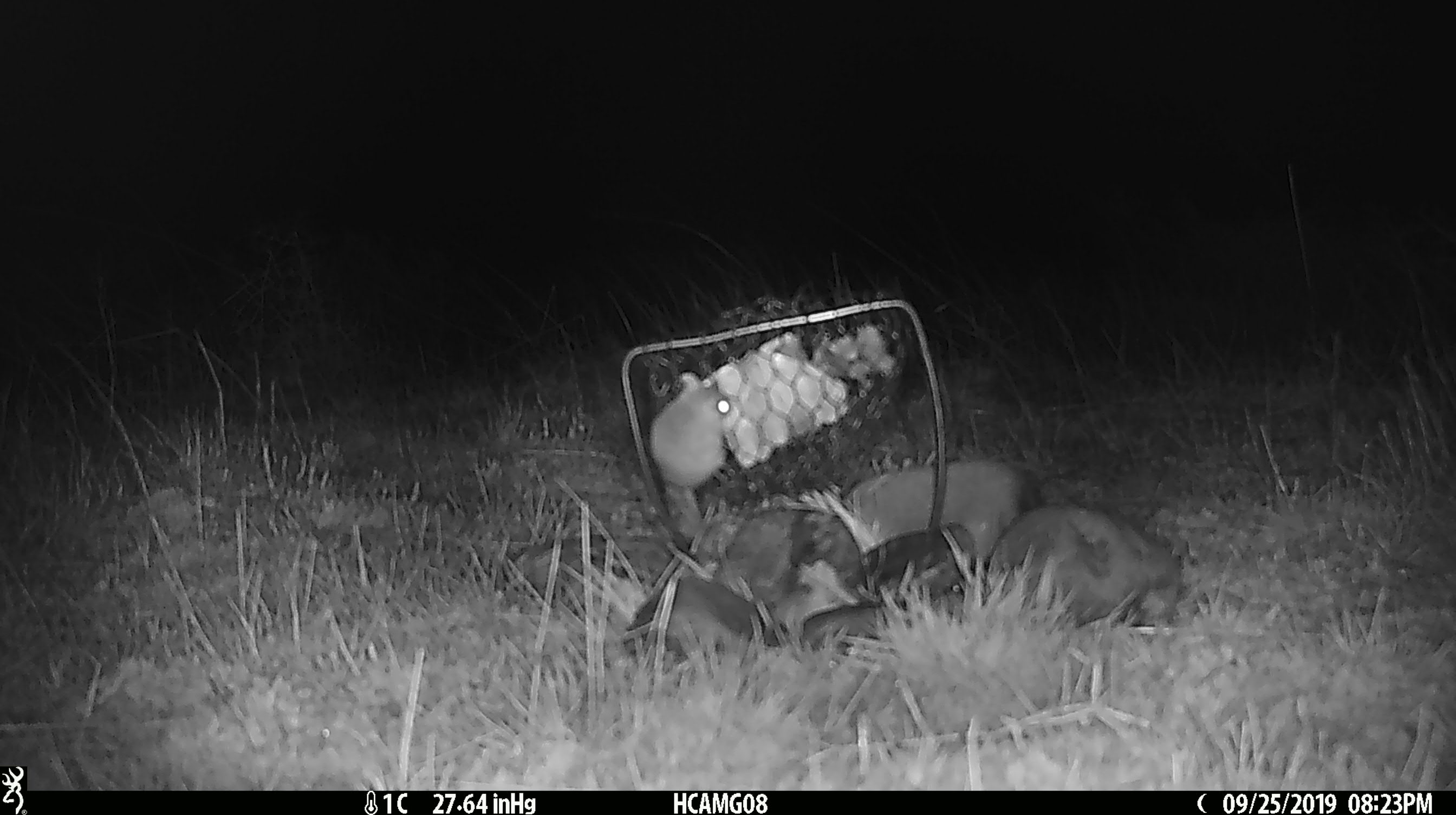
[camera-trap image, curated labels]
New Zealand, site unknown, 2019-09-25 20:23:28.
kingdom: Animalia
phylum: Chordata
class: Mammalia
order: Rodentia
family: Muridae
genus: Mus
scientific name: Mus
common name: mouse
Mouse (Mus).